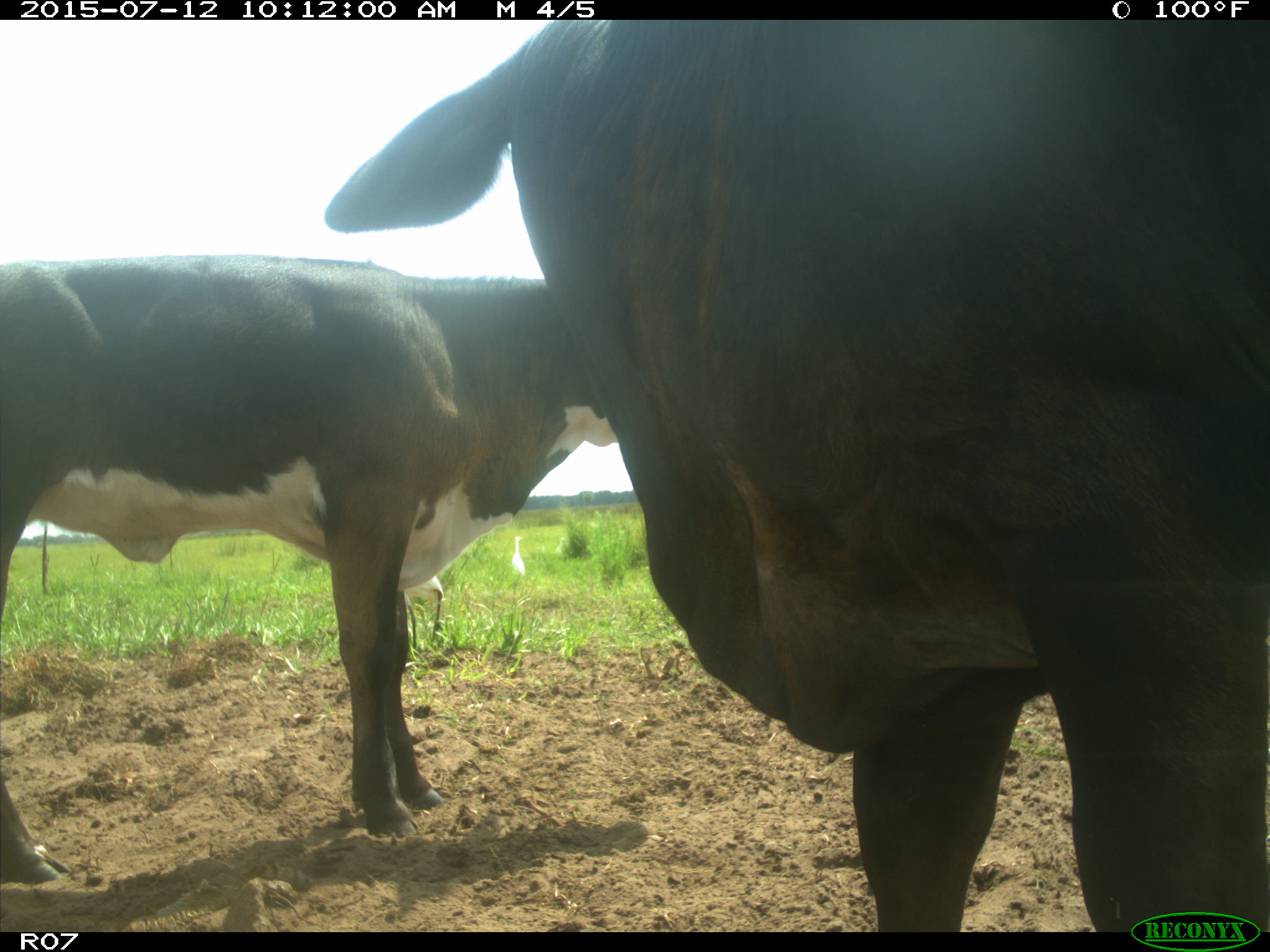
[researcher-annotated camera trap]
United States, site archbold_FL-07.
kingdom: Animalia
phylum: Chordata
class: Mammalia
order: Artiodactyla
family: Bovidae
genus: Bos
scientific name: Bos taurus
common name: domestic cow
Bos taurus (domestic cow).